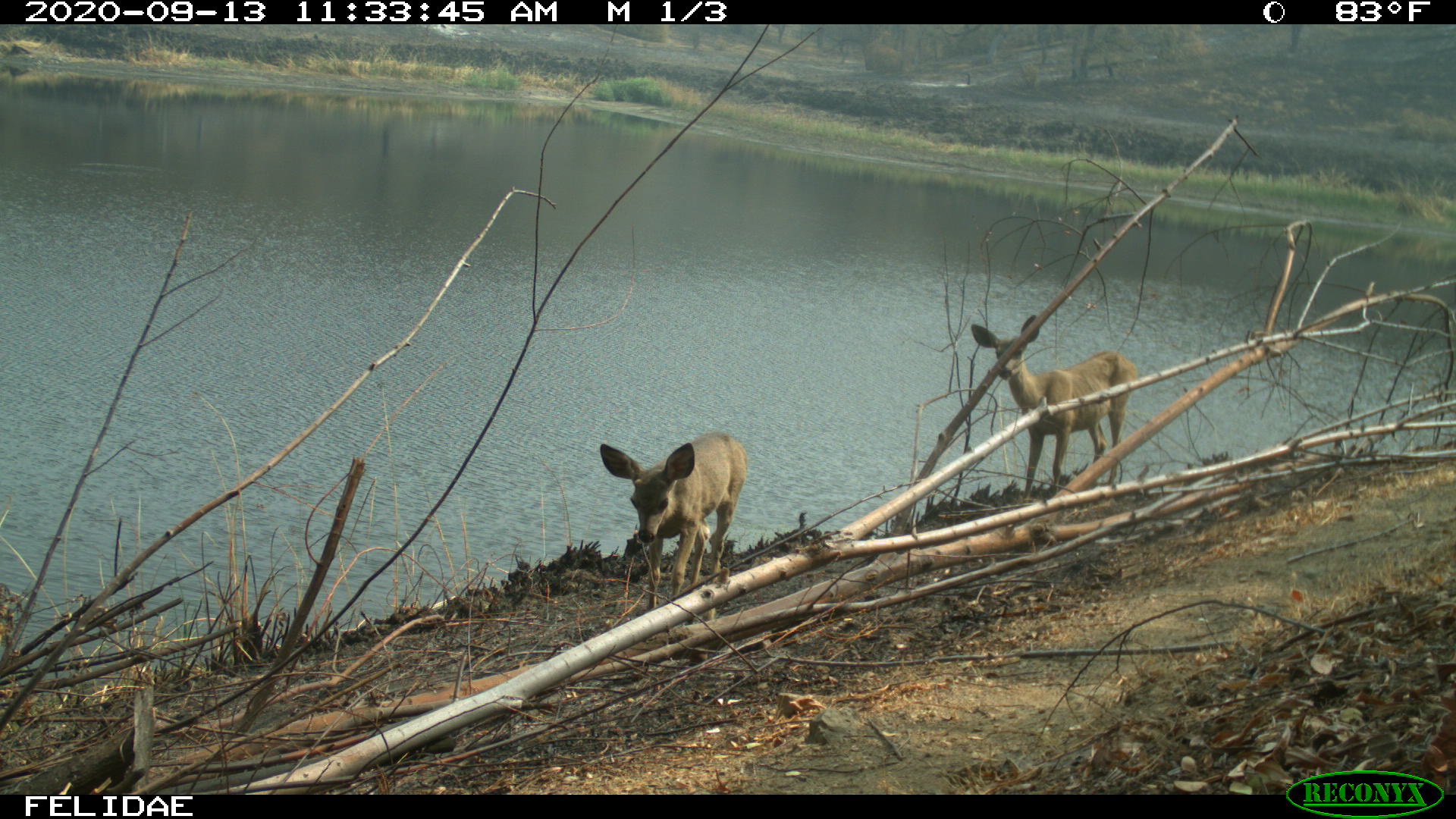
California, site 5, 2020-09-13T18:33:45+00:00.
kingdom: Animalia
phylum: Chordata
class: Mammalia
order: Artiodactyla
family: Cervidae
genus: Odocoileus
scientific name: Odocoileus hemionus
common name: mule deer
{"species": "mule deer (Odocoileus hemionus)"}